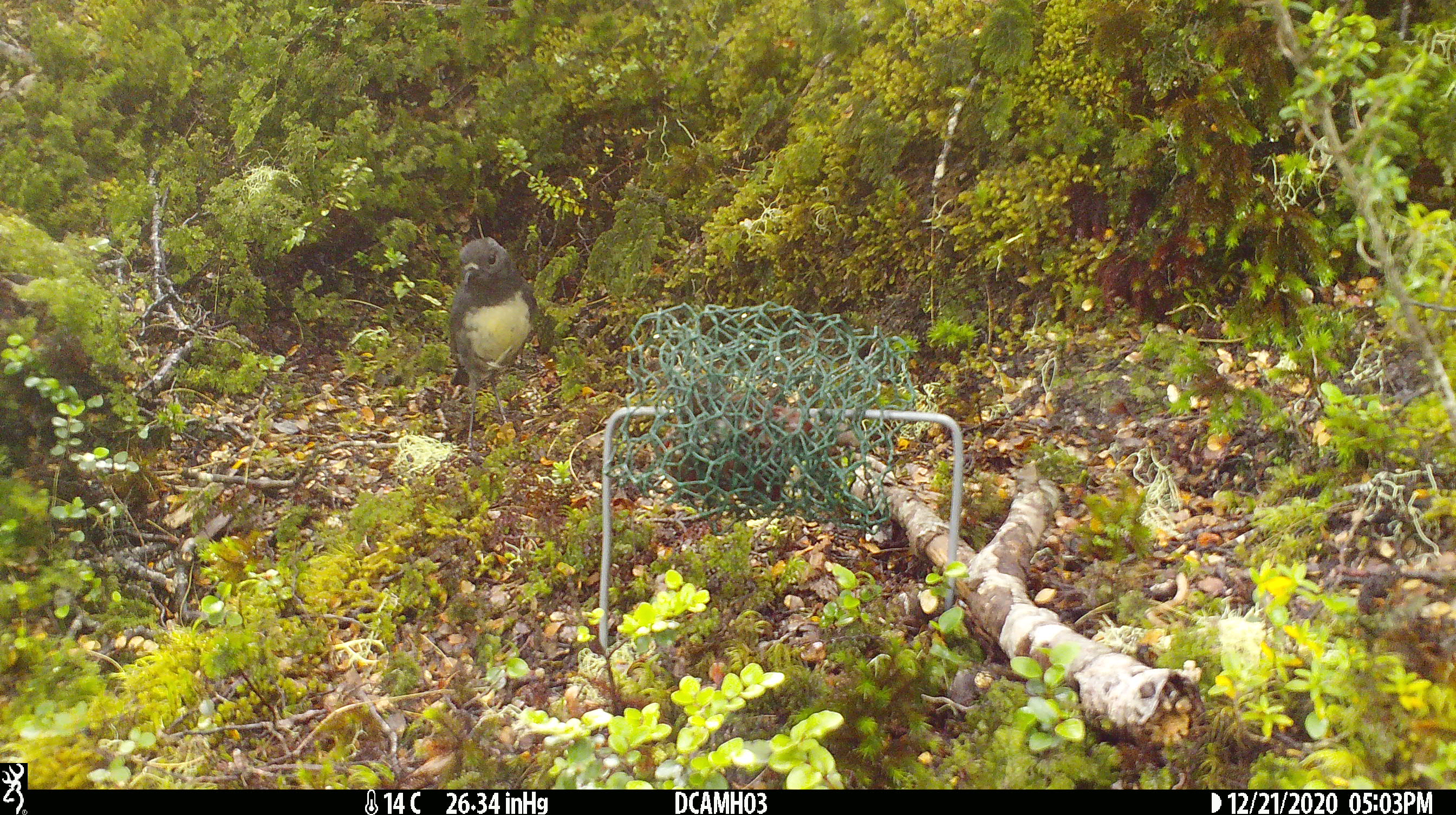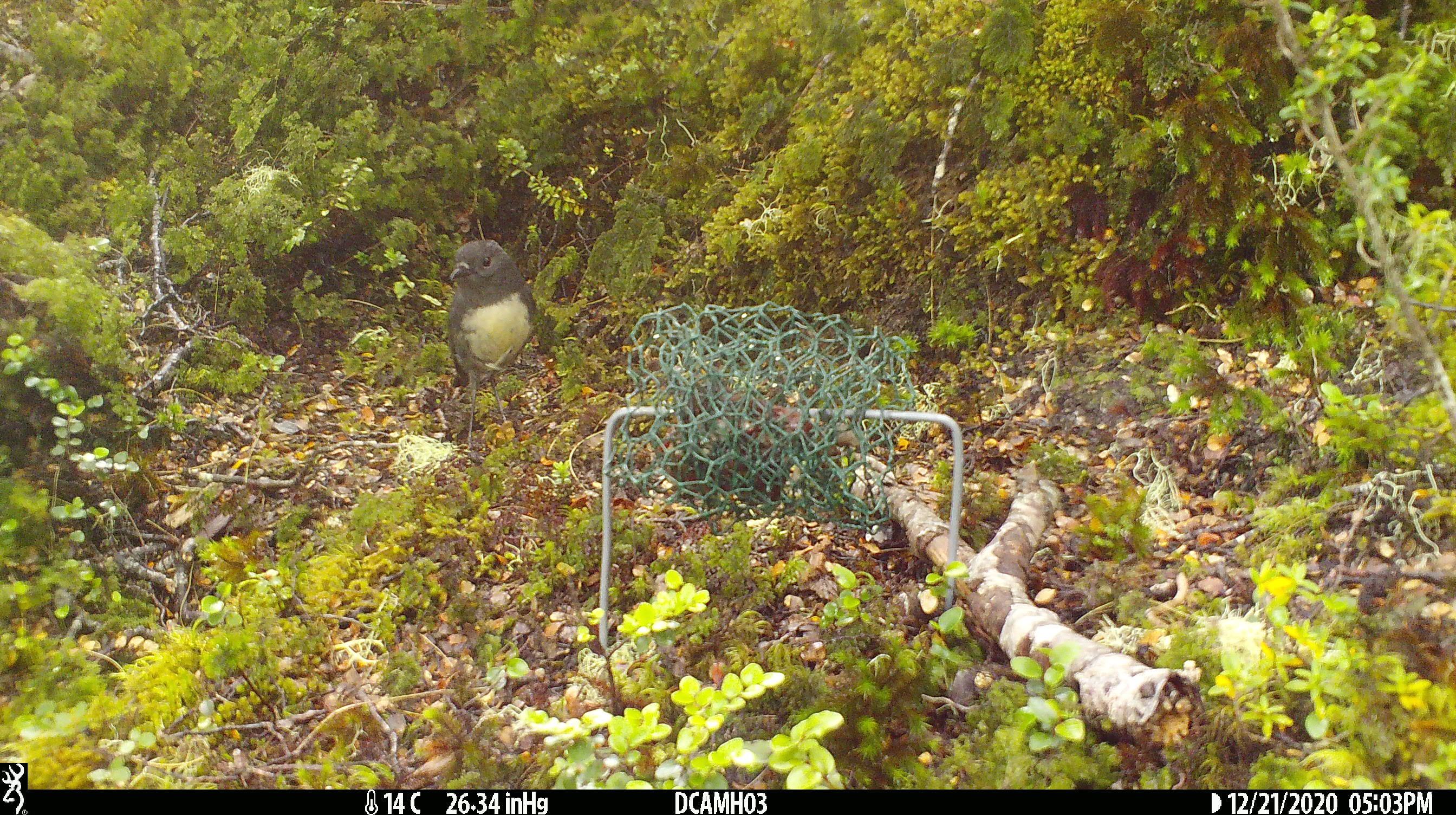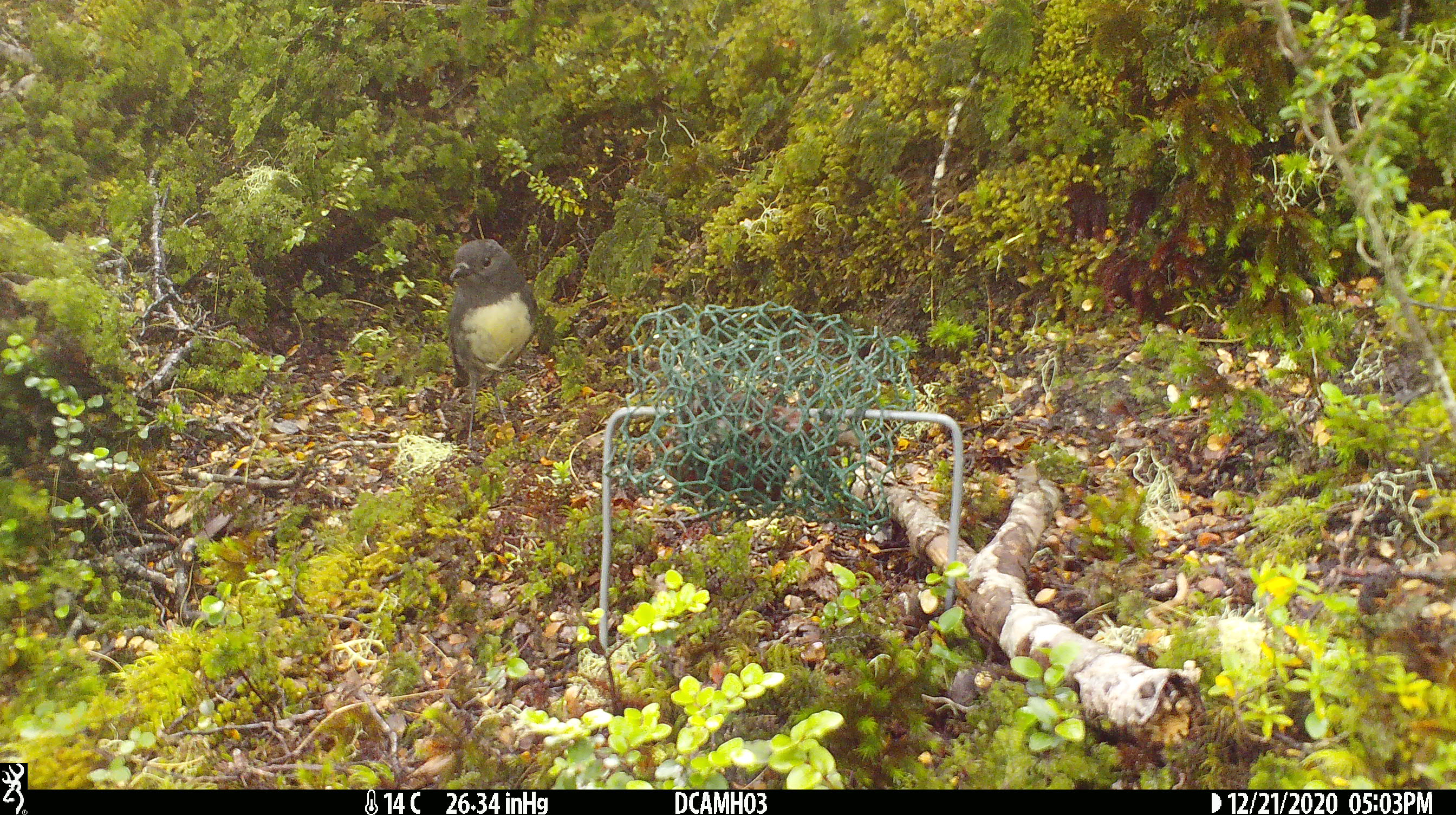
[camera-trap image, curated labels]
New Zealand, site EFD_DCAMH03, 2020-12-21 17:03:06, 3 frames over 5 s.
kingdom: Animalia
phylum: Chordata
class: Aves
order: Passeriformes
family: Petroicidae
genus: Petroica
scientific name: Petroica australis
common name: new zealand robin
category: robin